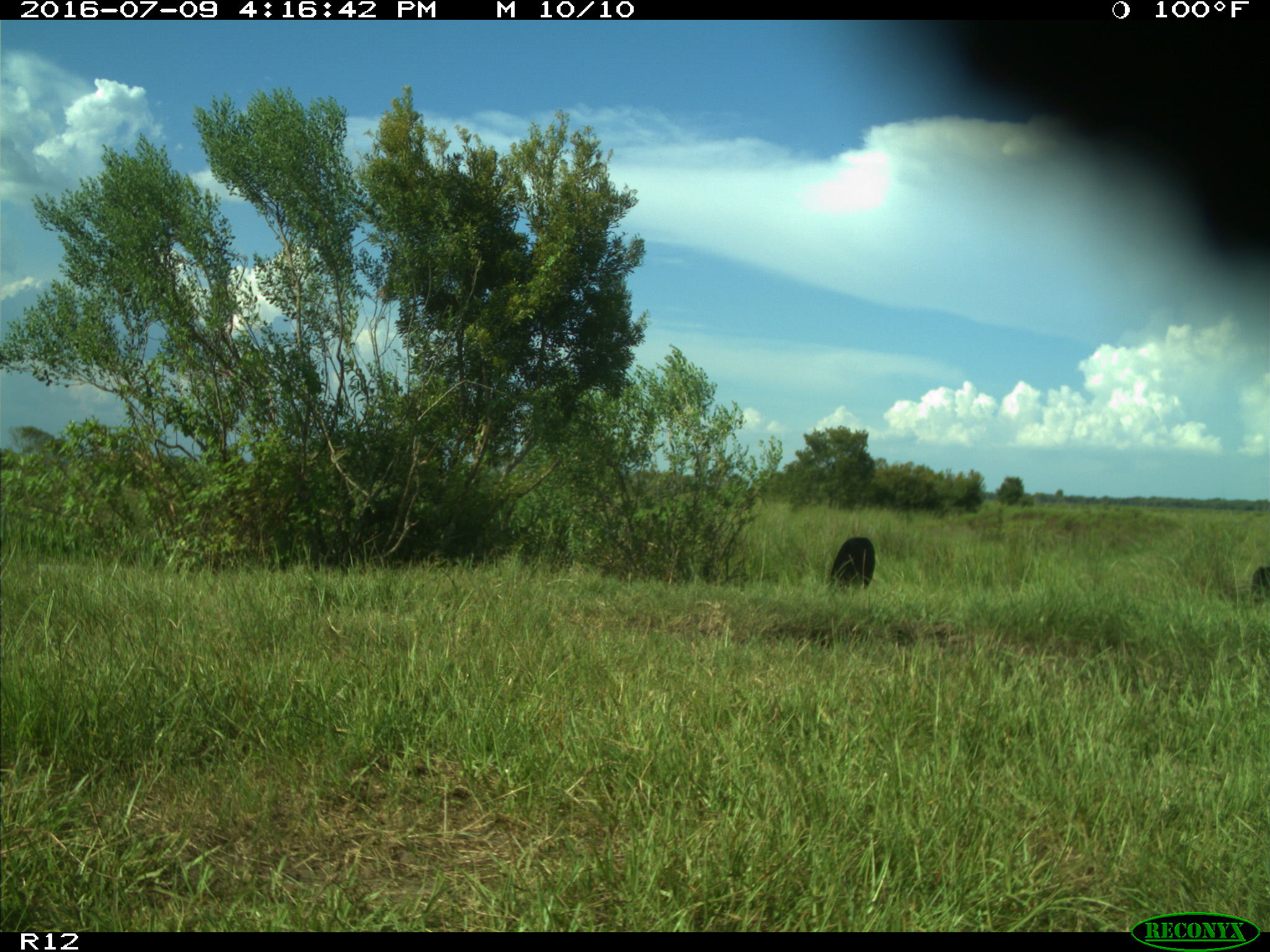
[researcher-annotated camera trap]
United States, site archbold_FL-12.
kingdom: Animalia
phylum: Chordata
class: Mammalia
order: Artiodactyla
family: Bovidae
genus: Bos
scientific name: Bos taurus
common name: domestic cow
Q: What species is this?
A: Bos taurus (domestic cow).